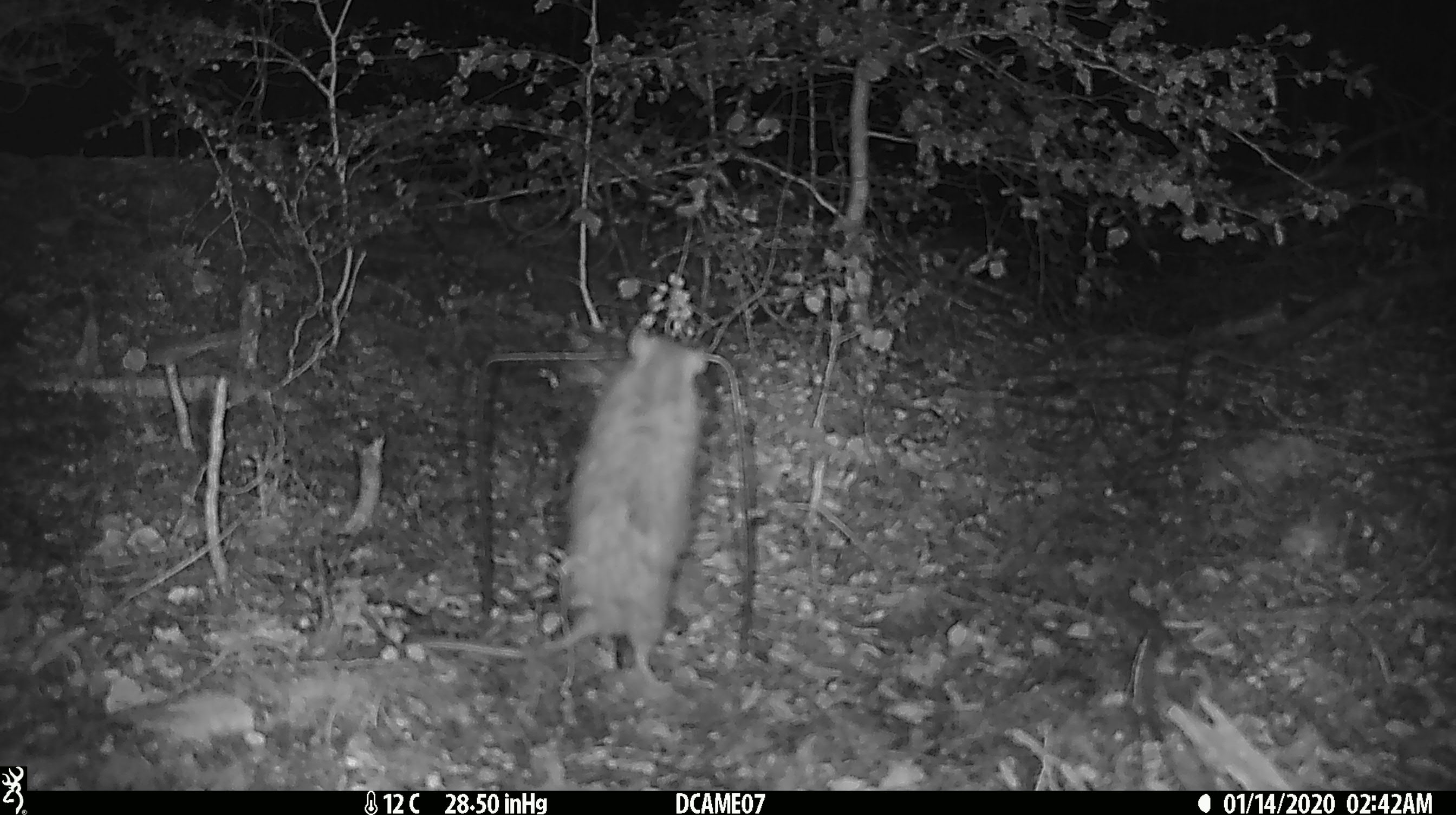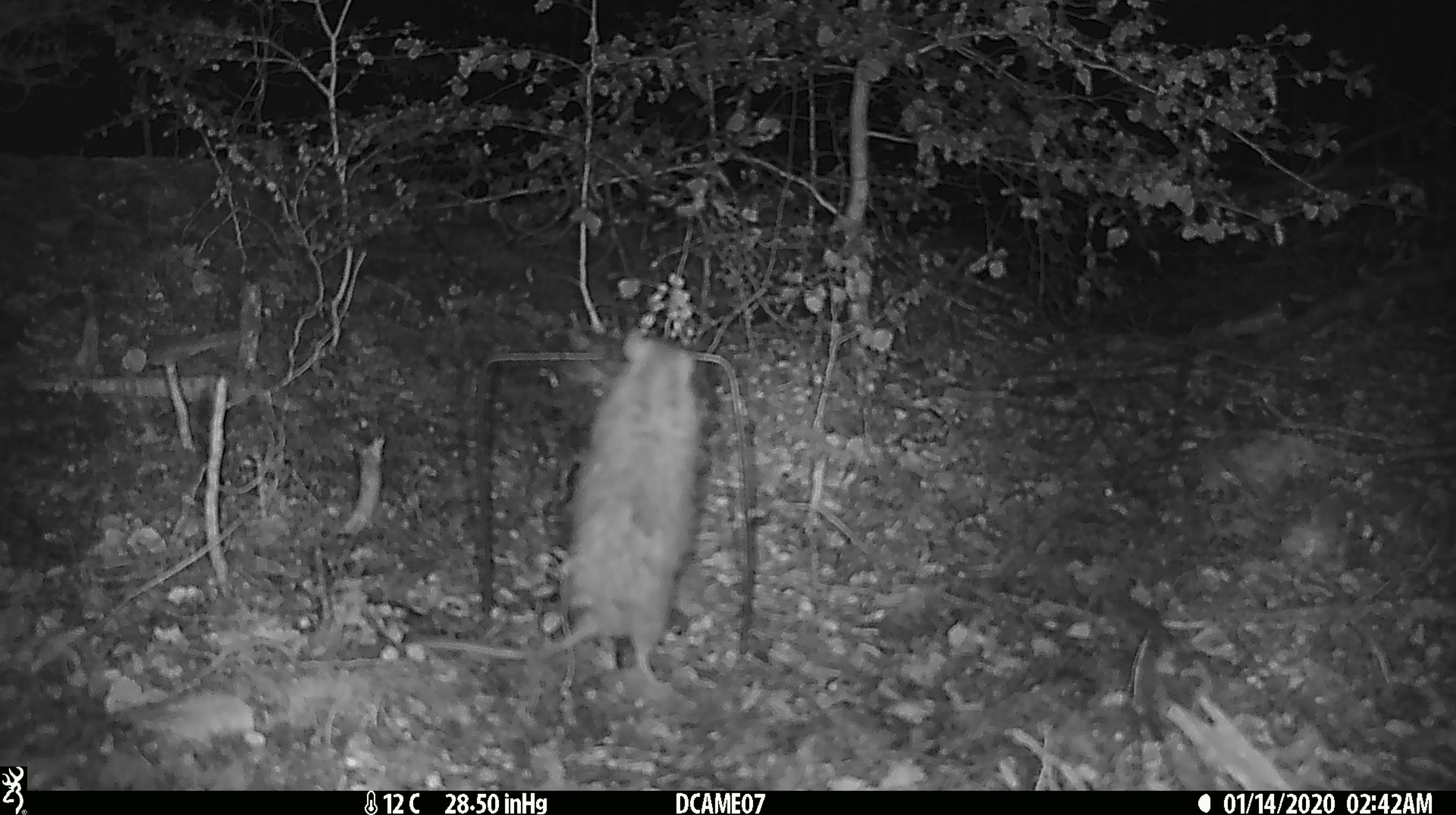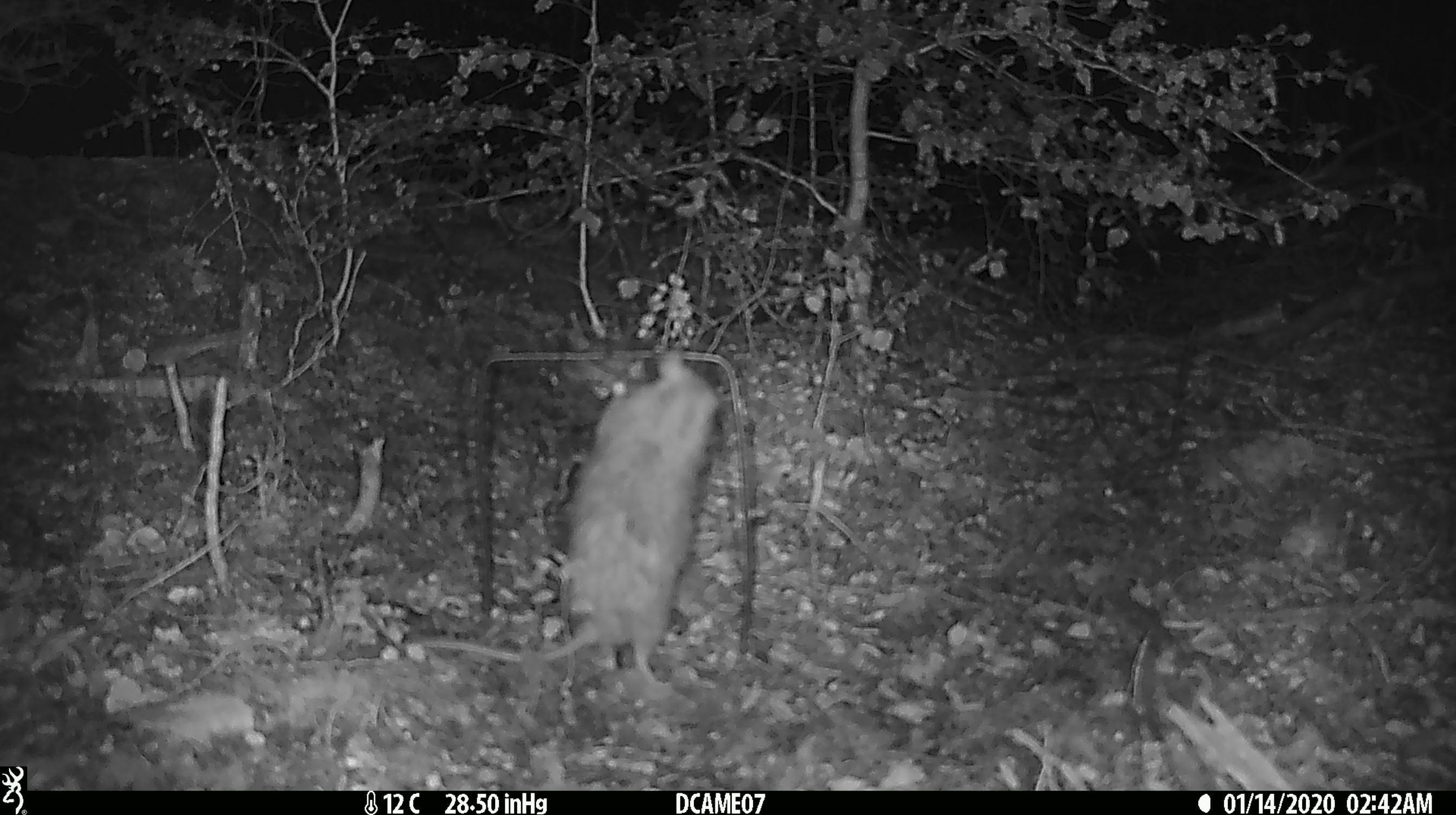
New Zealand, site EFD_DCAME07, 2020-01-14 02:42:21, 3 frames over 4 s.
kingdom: Animalia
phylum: Chordata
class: Mammalia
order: Rodentia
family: Muridae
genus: Rattus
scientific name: Rattus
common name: rat